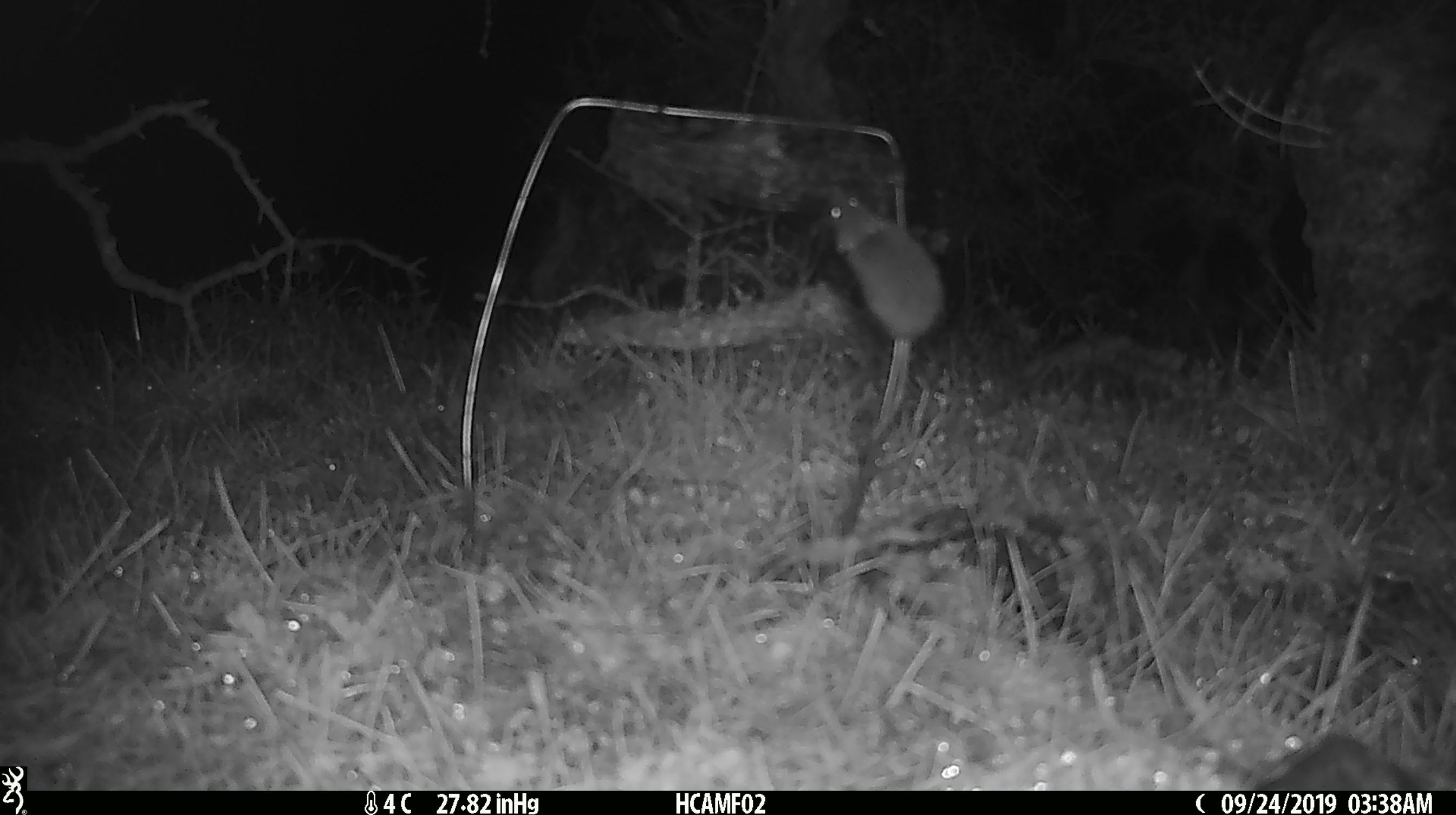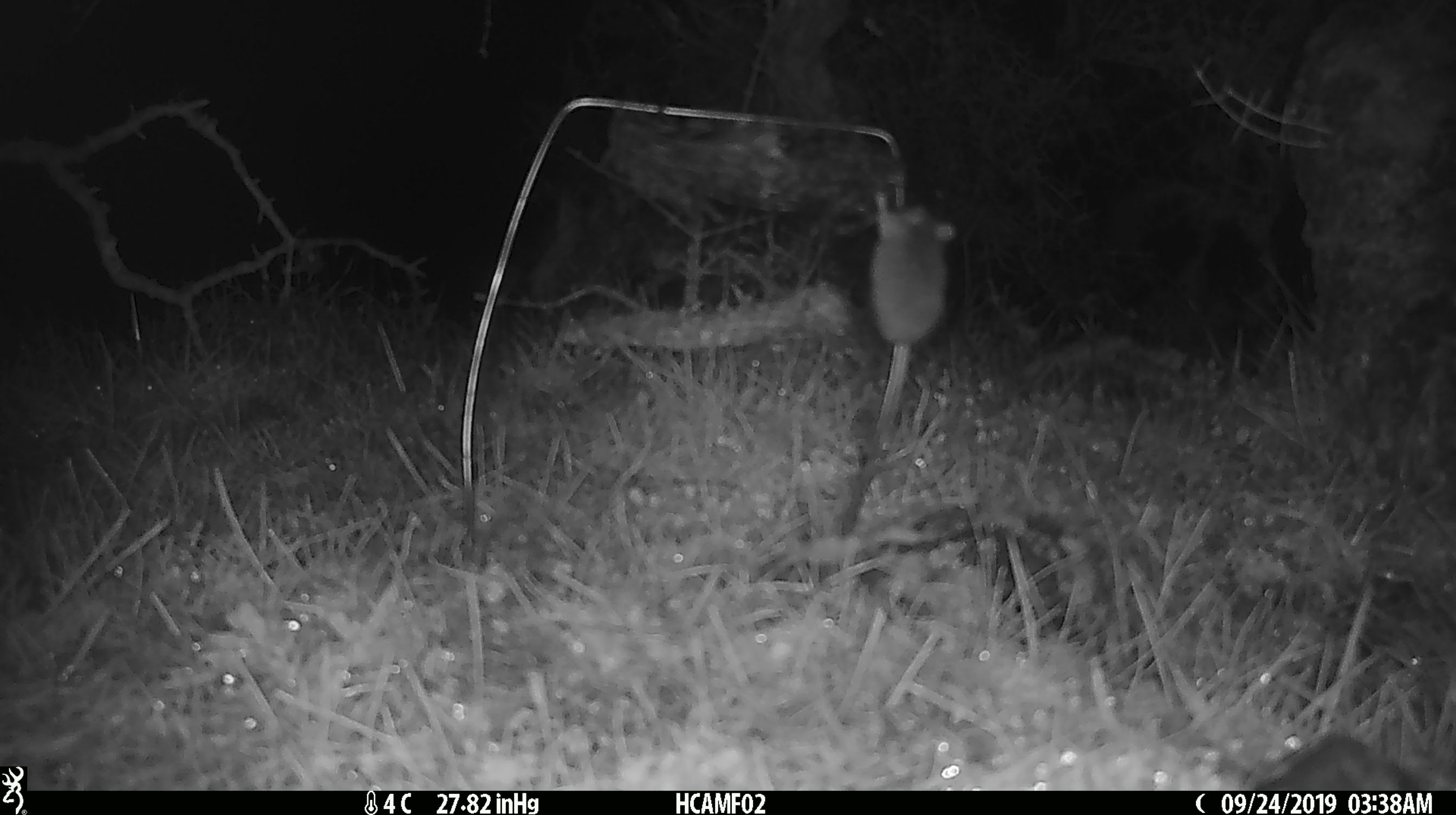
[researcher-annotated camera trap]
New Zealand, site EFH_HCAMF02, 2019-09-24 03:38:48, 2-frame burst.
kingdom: Animalia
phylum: Chordata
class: Mammalia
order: Rodentia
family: Muridae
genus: Mus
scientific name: Mus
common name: mouse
Mouse (Mus).